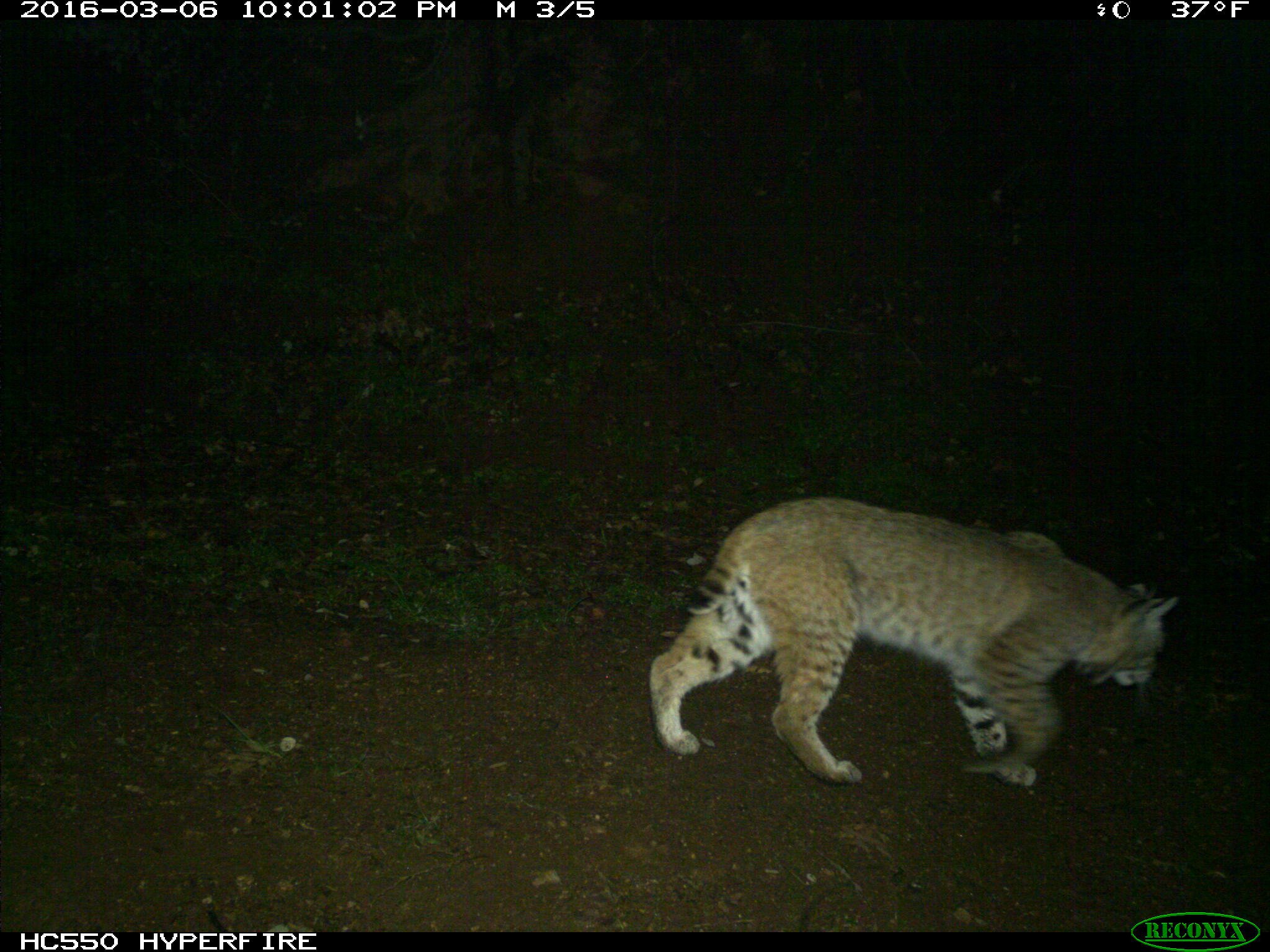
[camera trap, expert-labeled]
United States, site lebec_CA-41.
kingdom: Animalia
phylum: Chordata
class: Mammalia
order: Carnivora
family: Felidae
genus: Lynx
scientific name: Lynx rufus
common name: bobcat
Lynx rufus (bobcat).